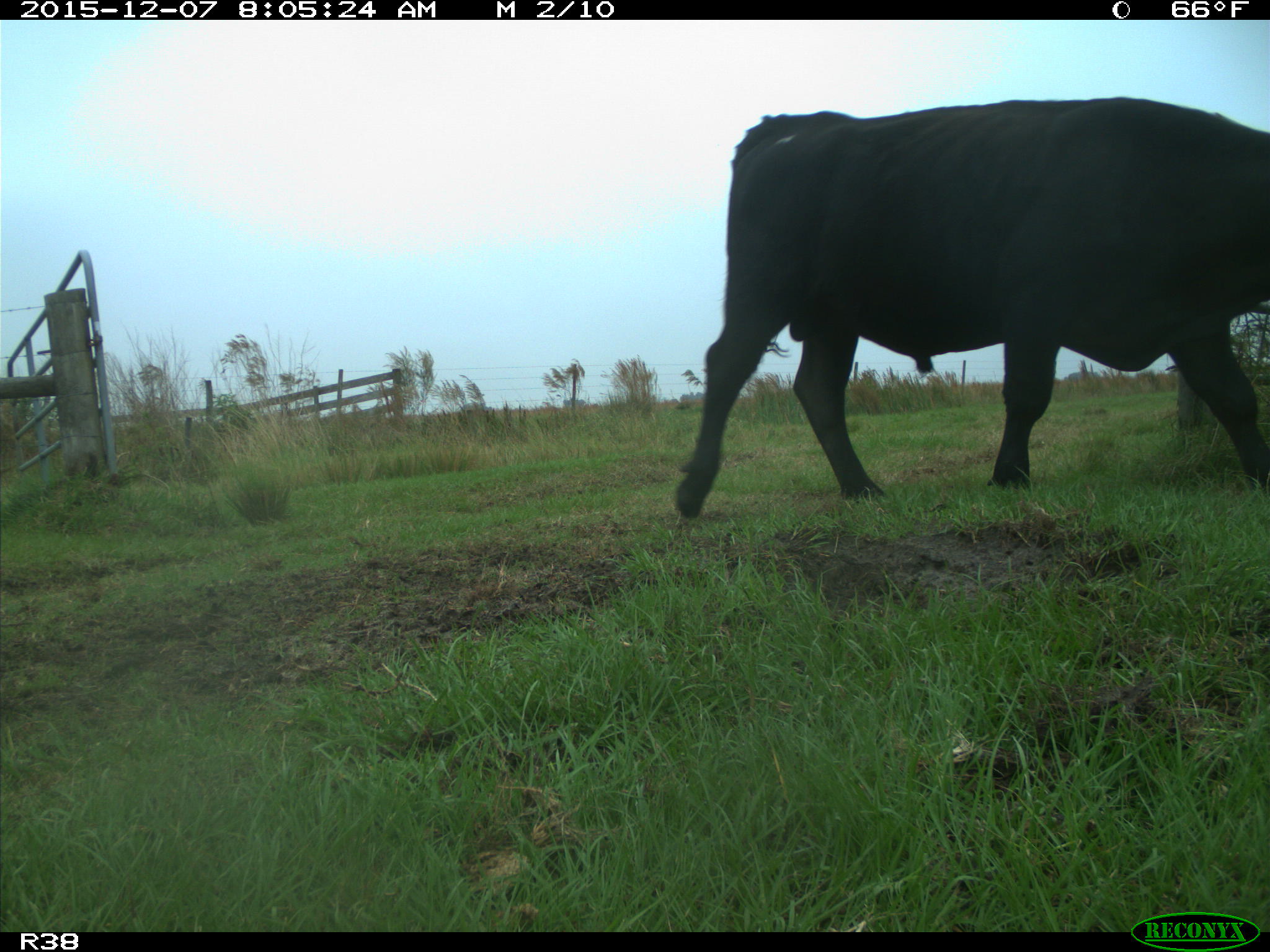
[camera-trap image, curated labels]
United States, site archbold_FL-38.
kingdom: Animalia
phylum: Chordata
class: Mammalia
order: Artiodactyla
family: Bovidae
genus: Bos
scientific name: Bos taurus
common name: domestic cow